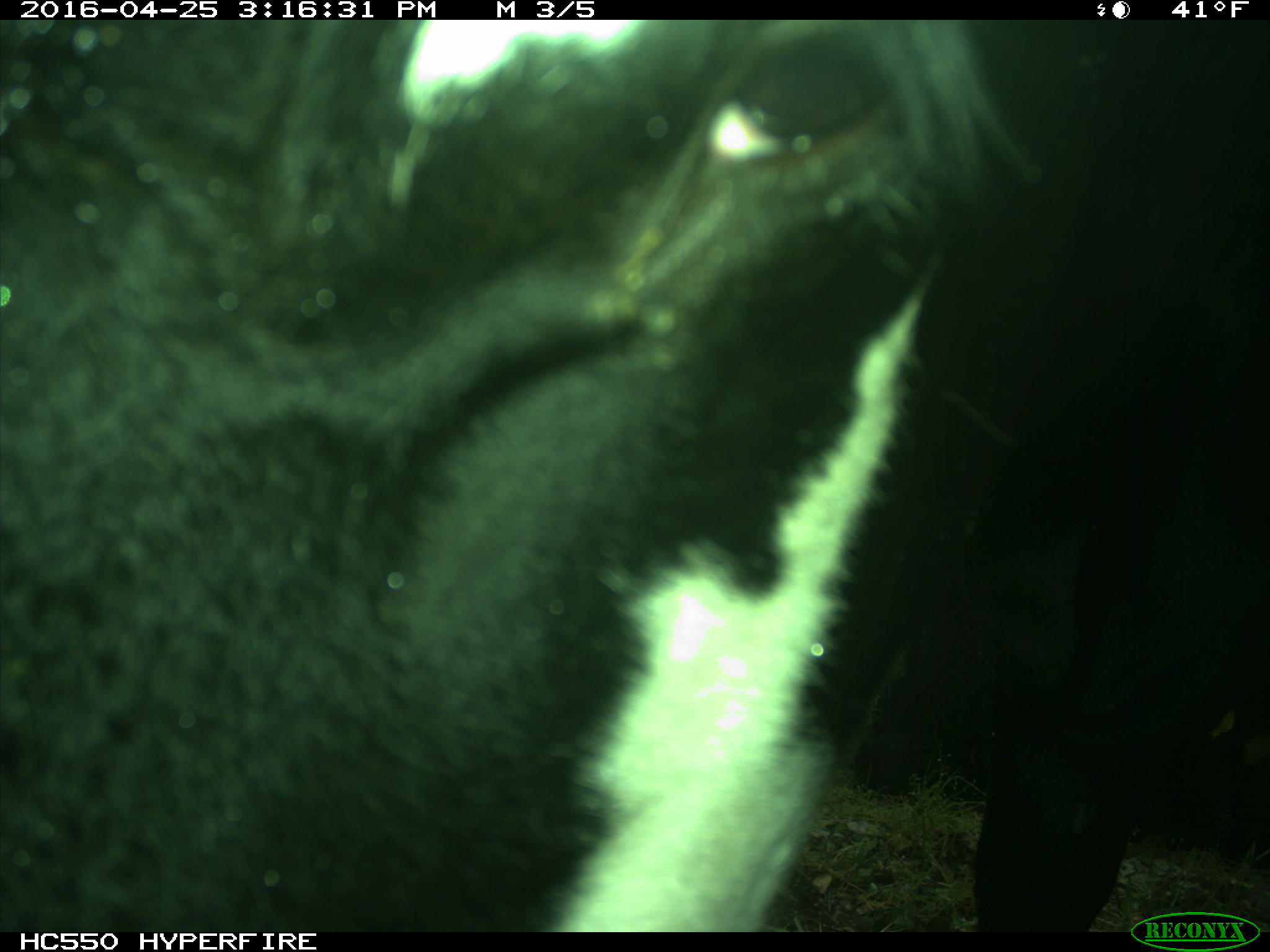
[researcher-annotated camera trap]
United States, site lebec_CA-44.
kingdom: Animalia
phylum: Chordata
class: Mammalia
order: Artiodactyla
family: Bovidae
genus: Bos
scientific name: Bos taurus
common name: domestic cow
Bos taurus (domestic cow).